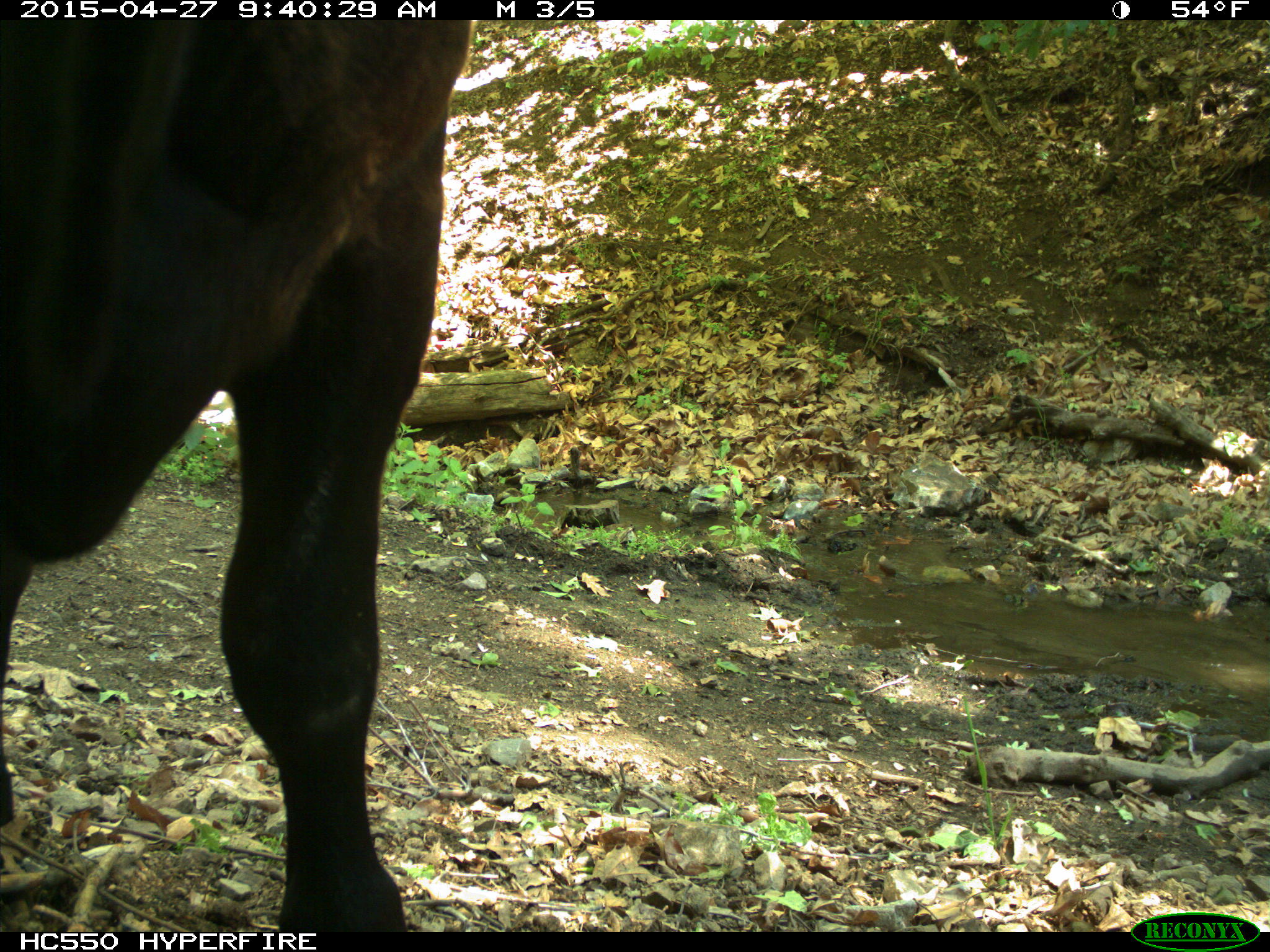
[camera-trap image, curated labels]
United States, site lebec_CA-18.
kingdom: Animalia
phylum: Chordata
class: Mammalia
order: Artiodactyla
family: Bovidae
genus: Bos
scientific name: Bos taurus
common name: domestic cow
Bos taurus (domestic cow).